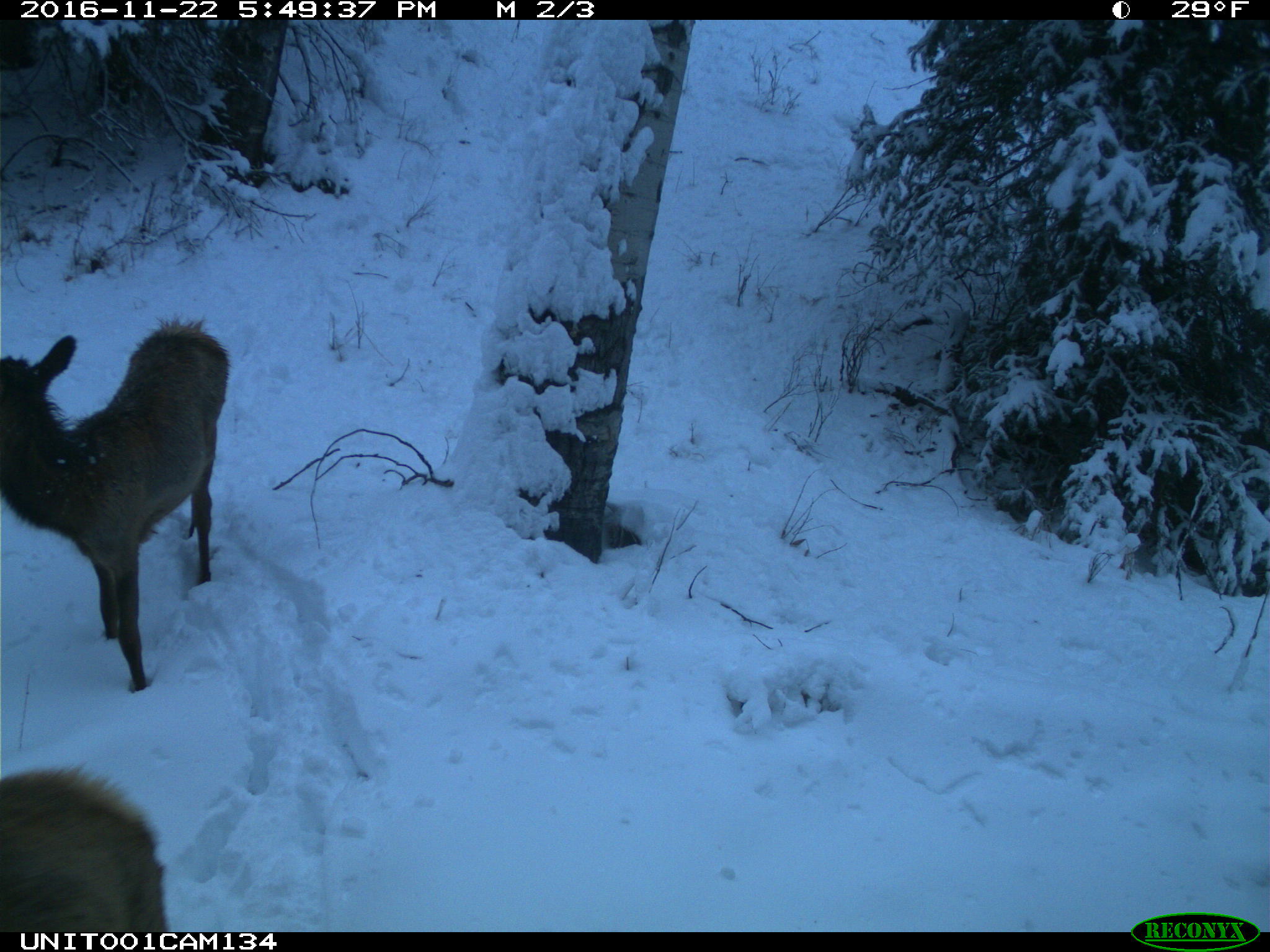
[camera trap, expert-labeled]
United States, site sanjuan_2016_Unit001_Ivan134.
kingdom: Animalia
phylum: Chordata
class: Mammalia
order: Artiodactyla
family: Cervidae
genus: Cervus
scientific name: Cervus elaphus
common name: red deer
Cervus elaphus (red deer).